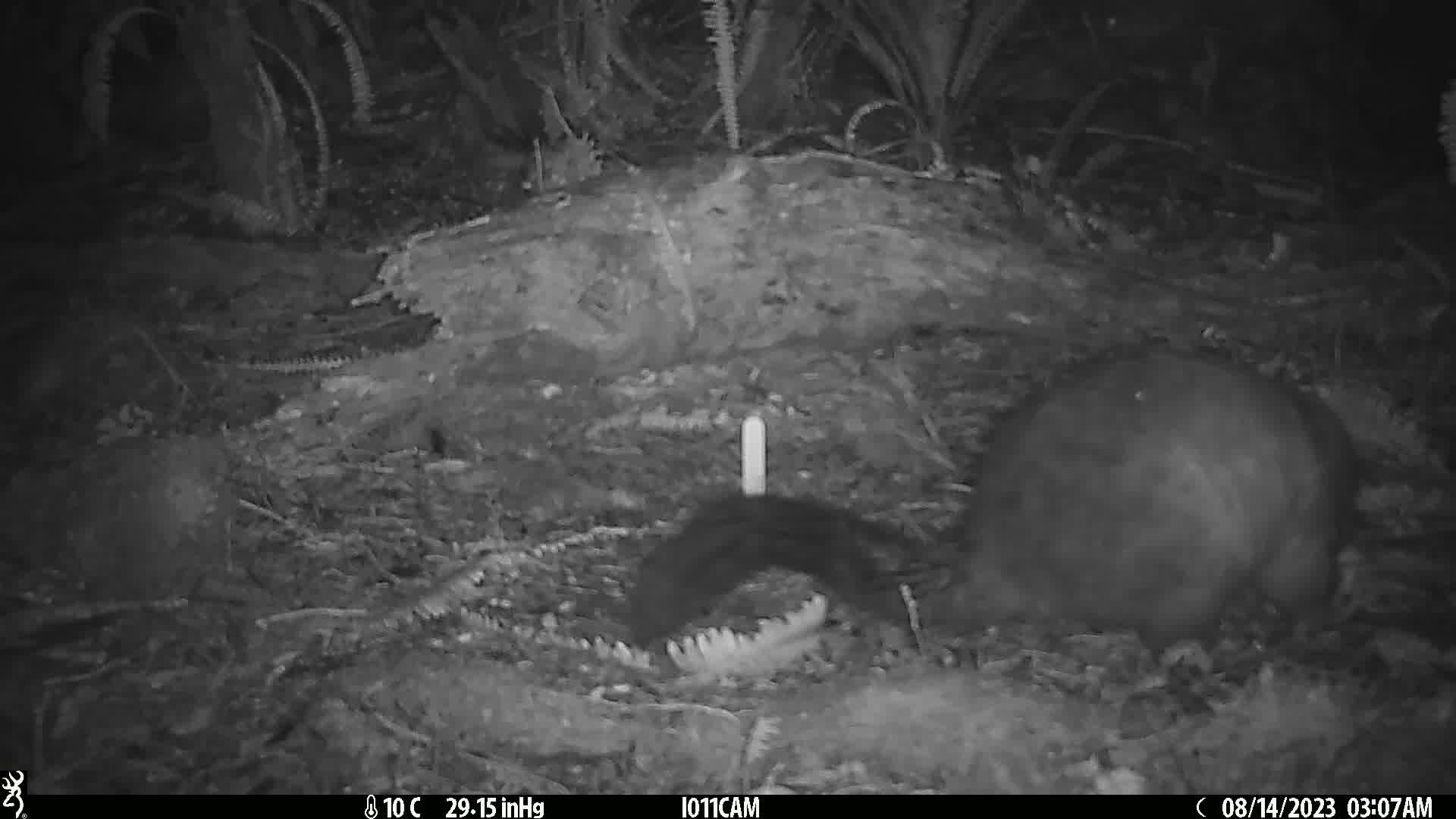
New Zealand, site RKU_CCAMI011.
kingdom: Animalia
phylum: Chordata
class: Mammalia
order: Diprotodontia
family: Phalangeridae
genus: Trichosurus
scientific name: Trichosurus vulpecula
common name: common brushtail possum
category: possum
Possum (common brushtail possum) (Trichosurus vulpecula).